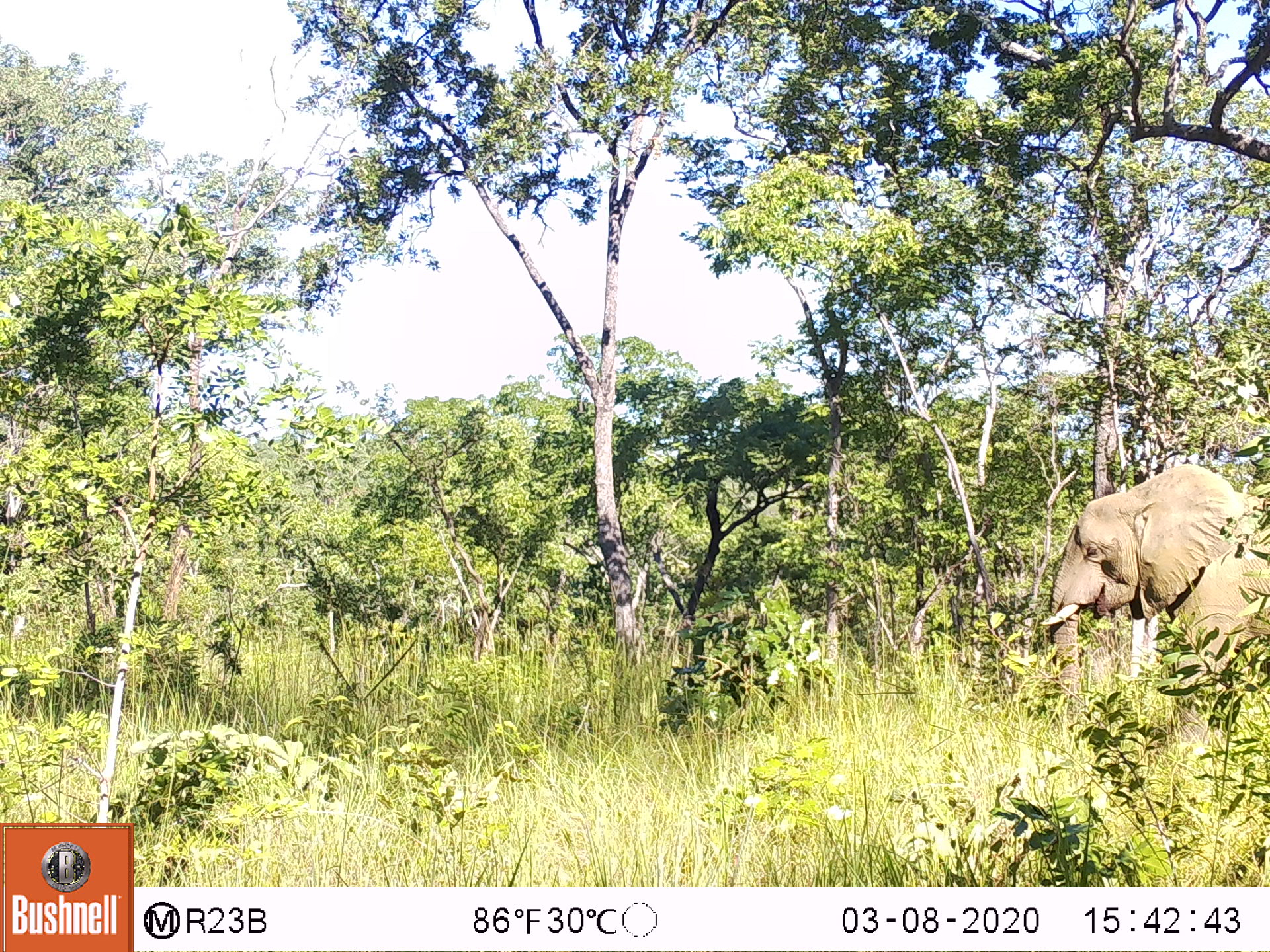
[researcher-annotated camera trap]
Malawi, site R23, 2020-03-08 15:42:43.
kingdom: Animalia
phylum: Chordata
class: Mammalia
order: Proboscidea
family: Elephantidae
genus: Loxodonta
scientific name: Loxodonta africana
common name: african savanna elephant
African savanna elephant (Loxodonta africana), count 1.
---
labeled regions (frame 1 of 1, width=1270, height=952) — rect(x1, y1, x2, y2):
african savanna elephant: rect(1033, 443, 1269, 760)